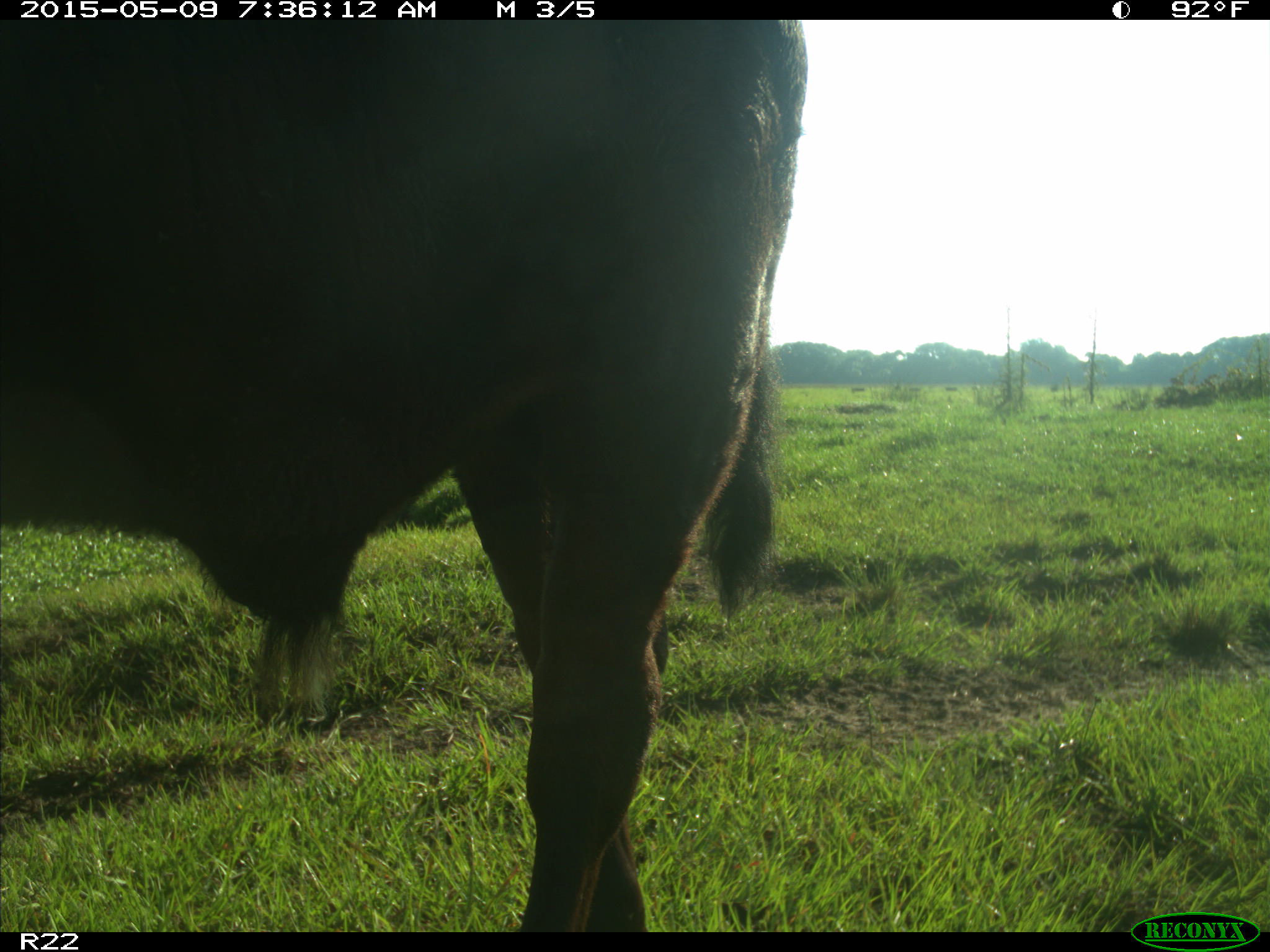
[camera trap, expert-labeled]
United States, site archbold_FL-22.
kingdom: Animalia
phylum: Chordata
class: Mammalia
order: Artiodactyla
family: Bovidae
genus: Bos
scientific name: Bos taurus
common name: domestic cow